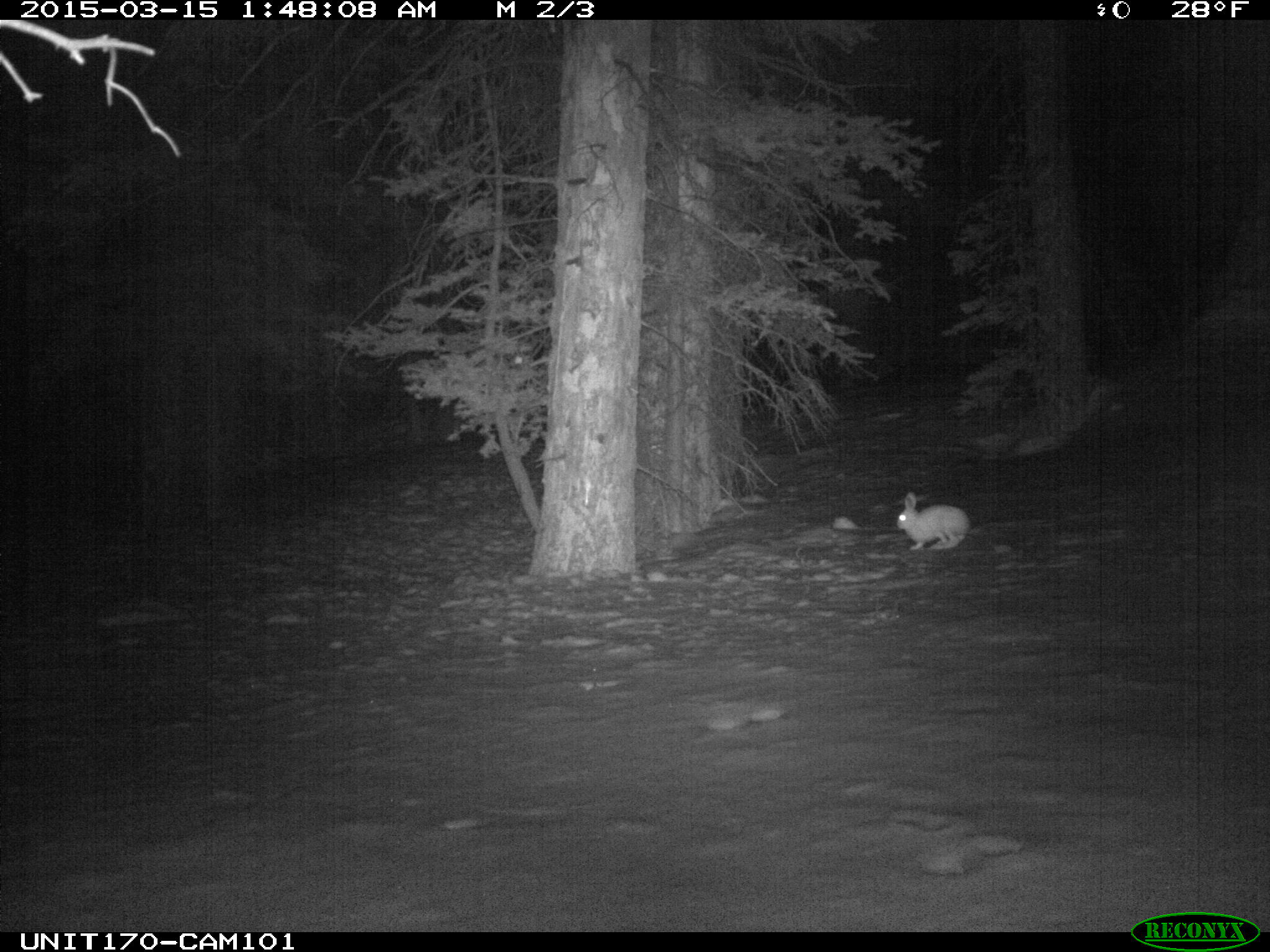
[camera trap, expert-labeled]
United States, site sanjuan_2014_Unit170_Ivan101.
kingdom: Animalia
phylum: Chordata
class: Mammalia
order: Lagomorpha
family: Leporidae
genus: Lepus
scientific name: Lepus americanus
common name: snowshoe hare